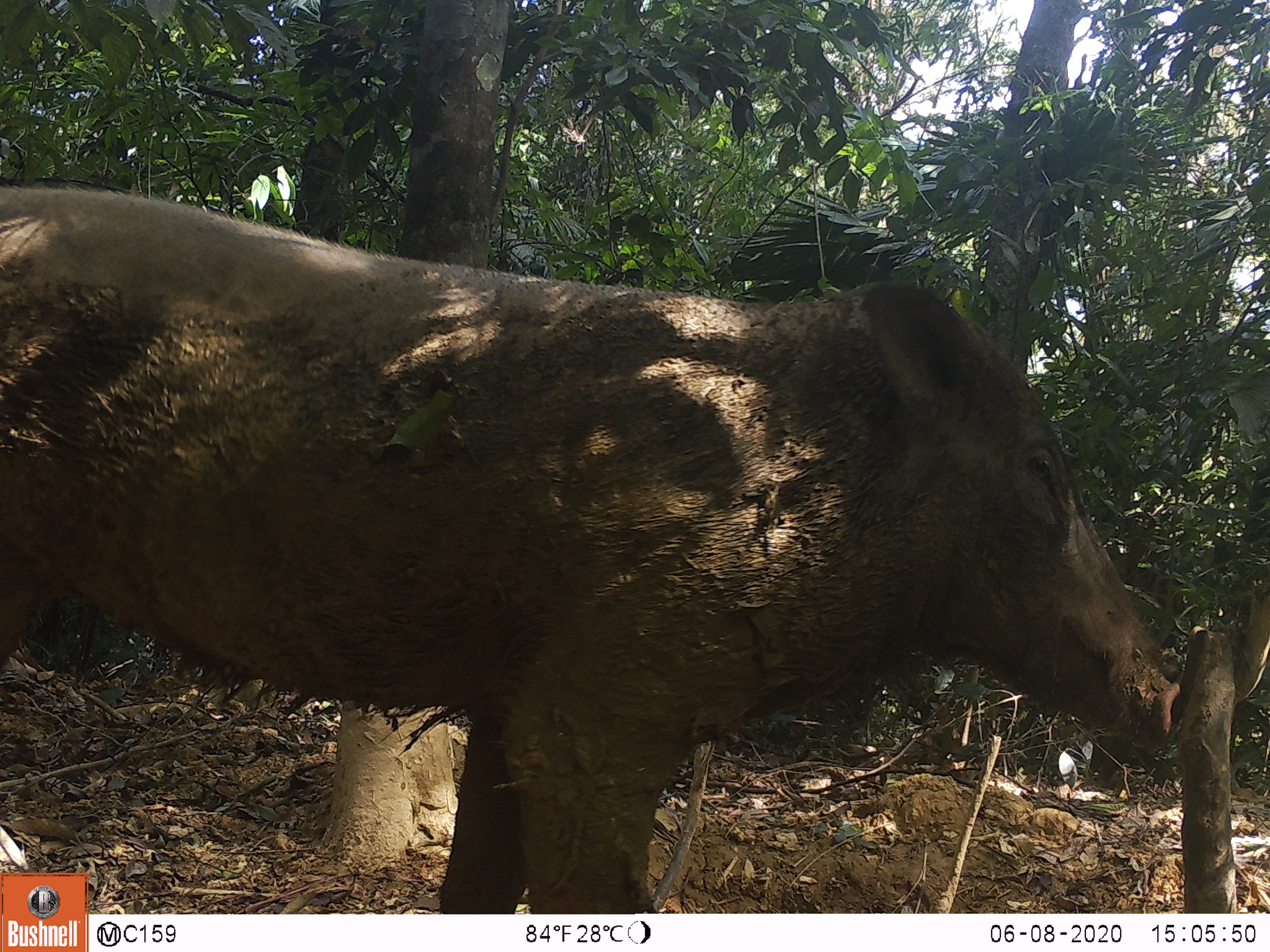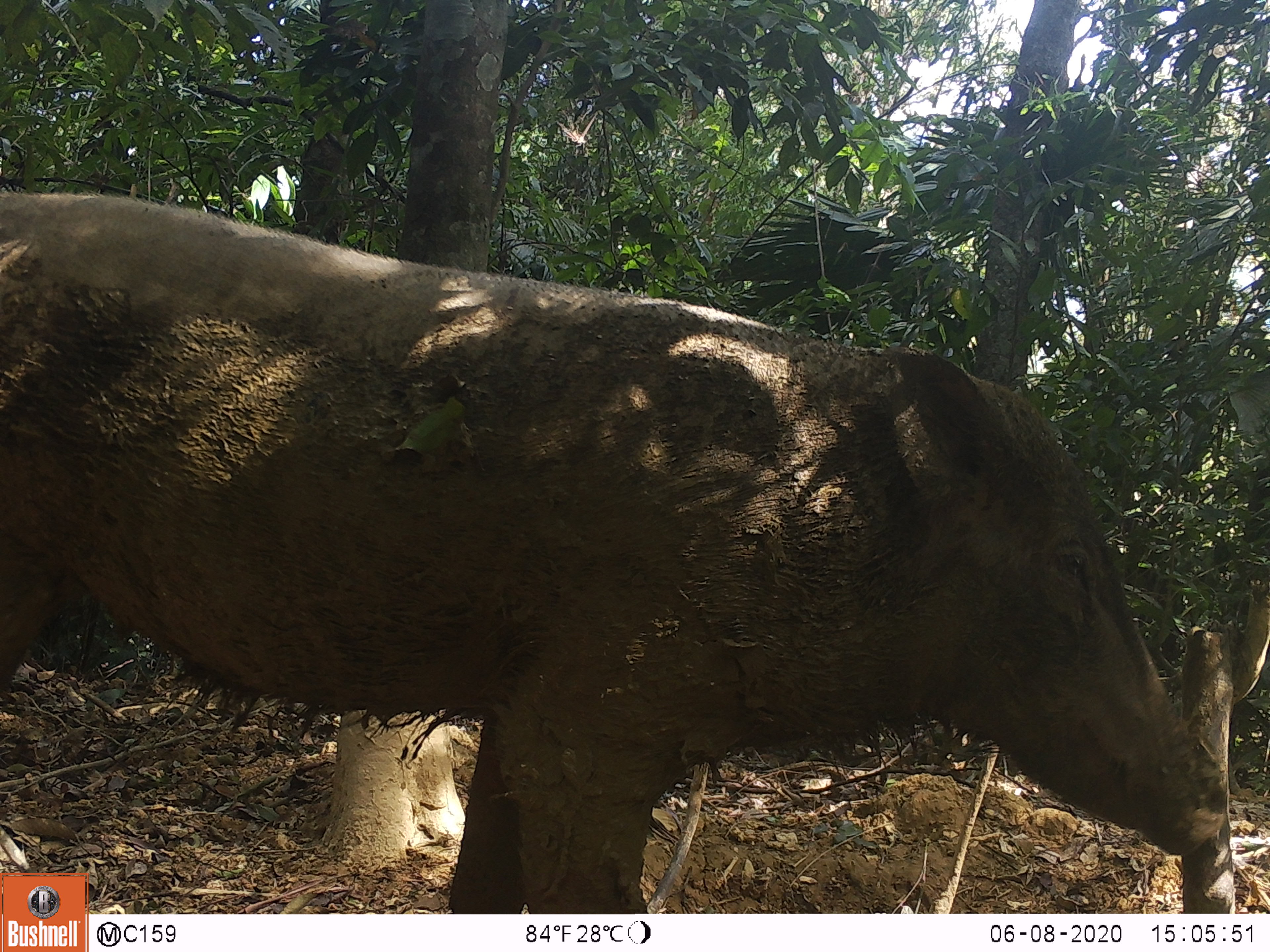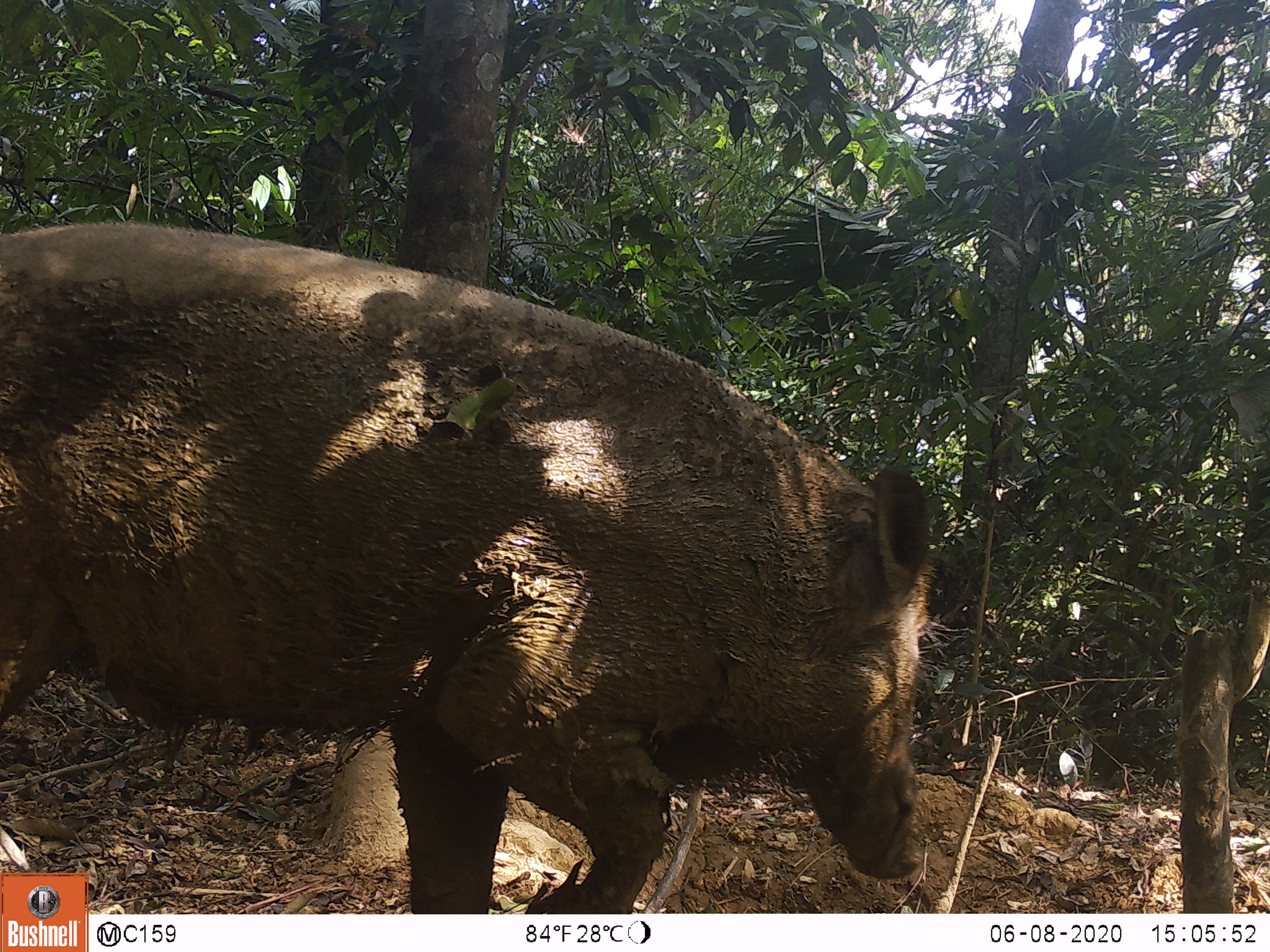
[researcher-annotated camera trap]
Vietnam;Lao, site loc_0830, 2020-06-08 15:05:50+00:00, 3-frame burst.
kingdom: Animalia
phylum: Chordata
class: Mammalia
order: Artiodactyla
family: Suidae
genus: Sus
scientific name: Sus scrofa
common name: eurasian wild pig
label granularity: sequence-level